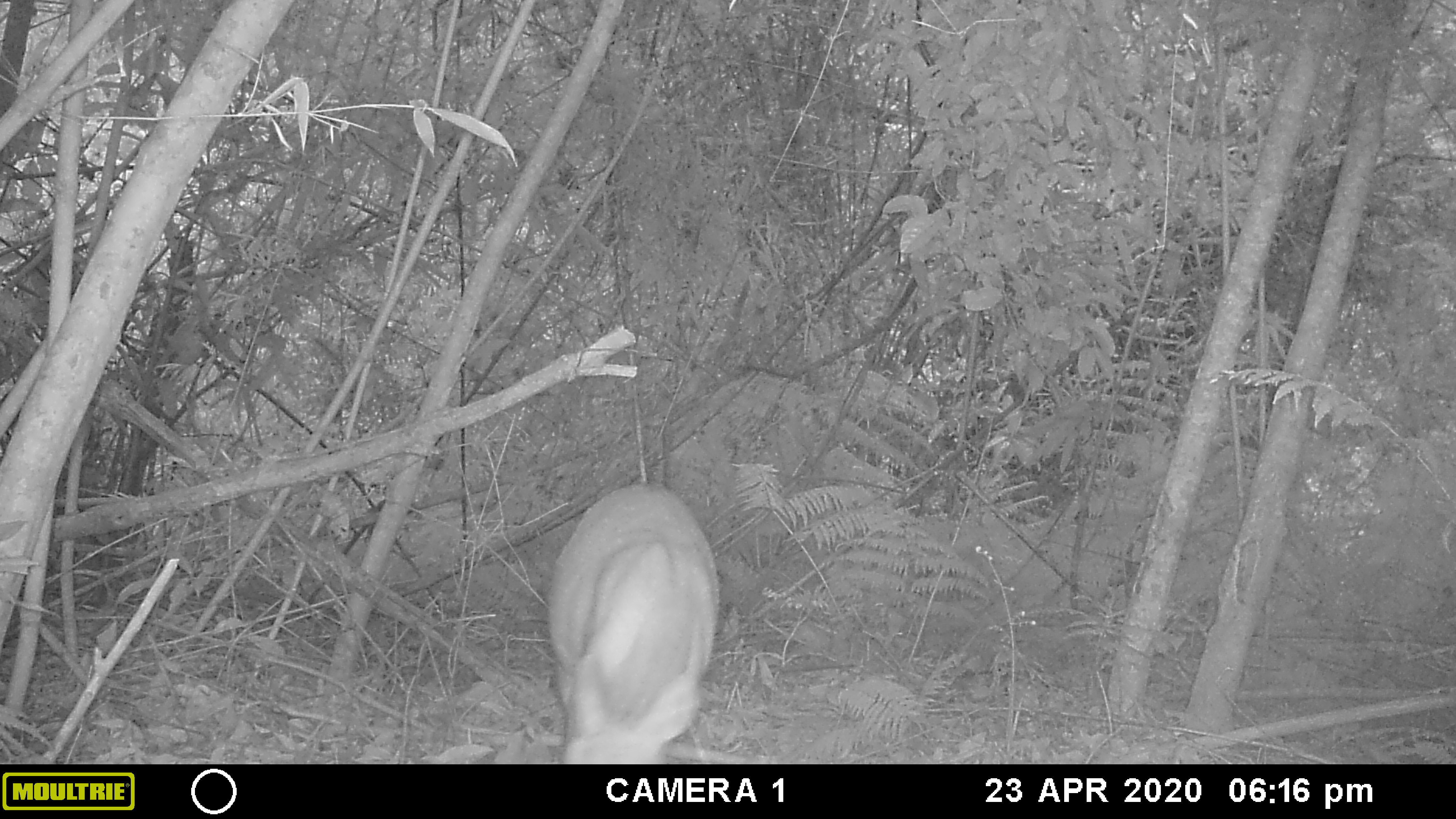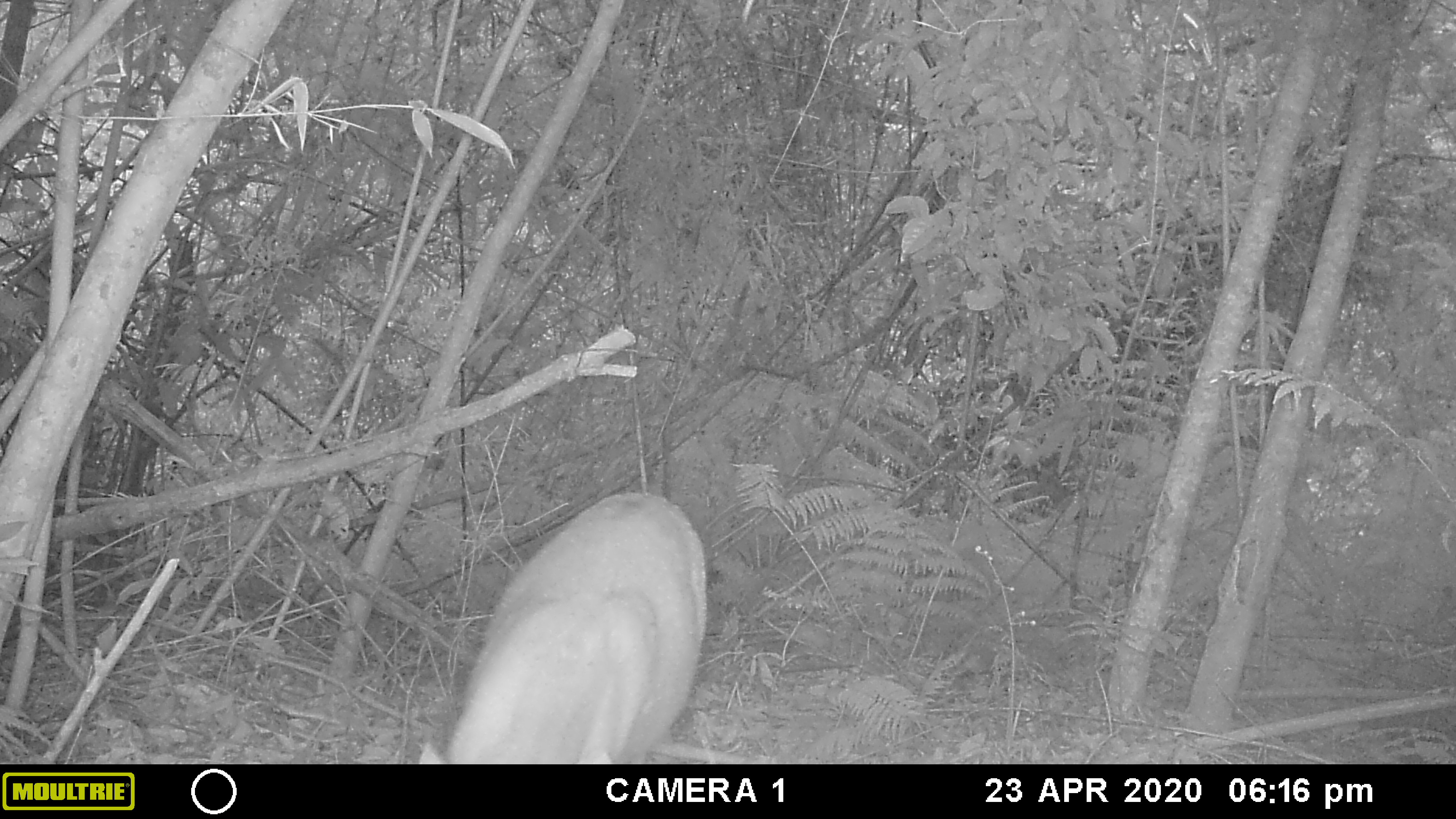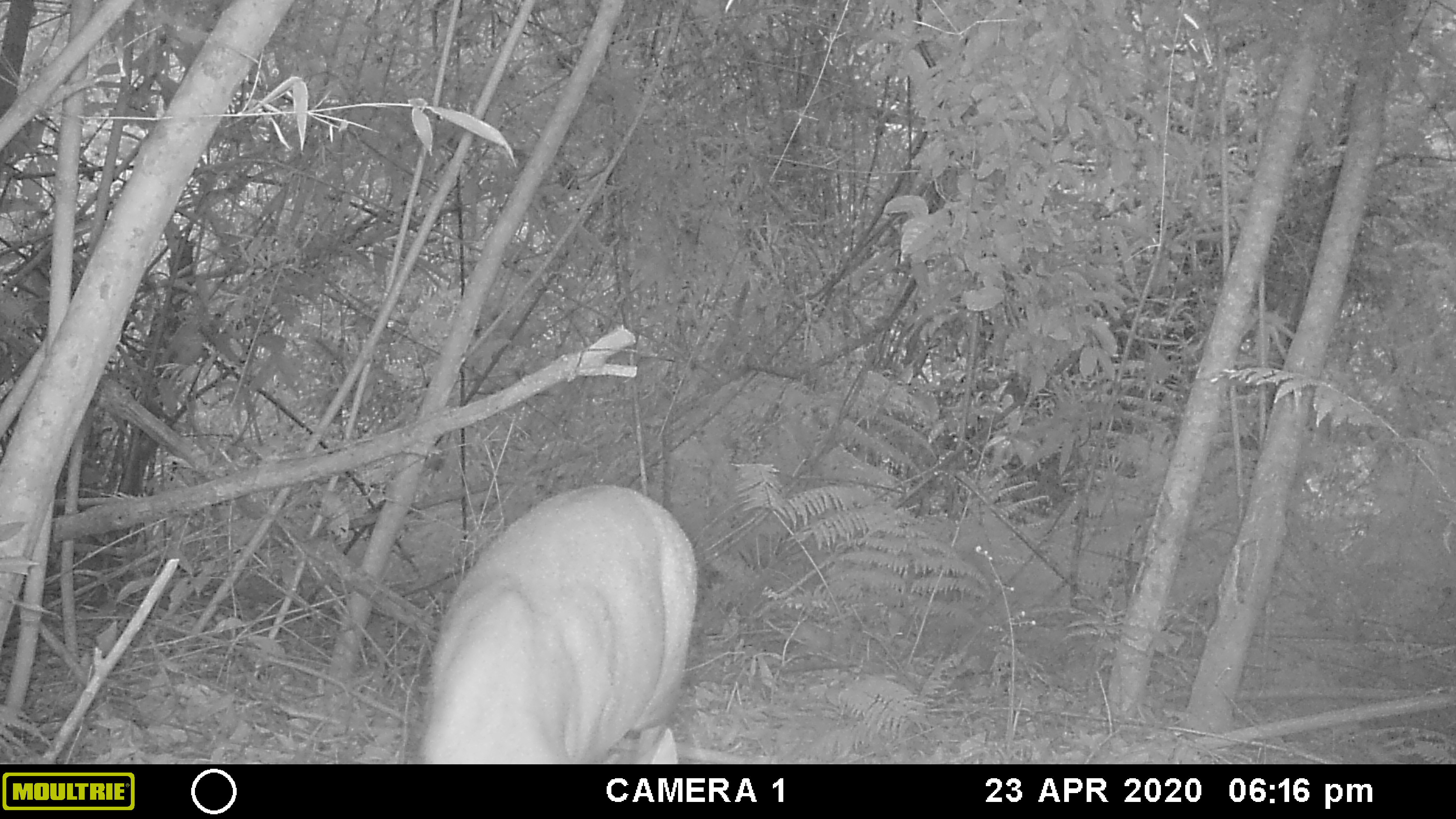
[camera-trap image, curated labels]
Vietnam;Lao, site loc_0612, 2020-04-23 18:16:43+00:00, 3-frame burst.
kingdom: Animalia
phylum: Chordata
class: Mammalia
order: Artiodactyla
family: Cervidae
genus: Muntiacus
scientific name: Muntiacus rooseveltorum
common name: roosevelt's muntjac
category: roosevelts muntjac group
Roosevelts muntjac group (roosevelt's muntjac) (Muntiacus rooseveltorum). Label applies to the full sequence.